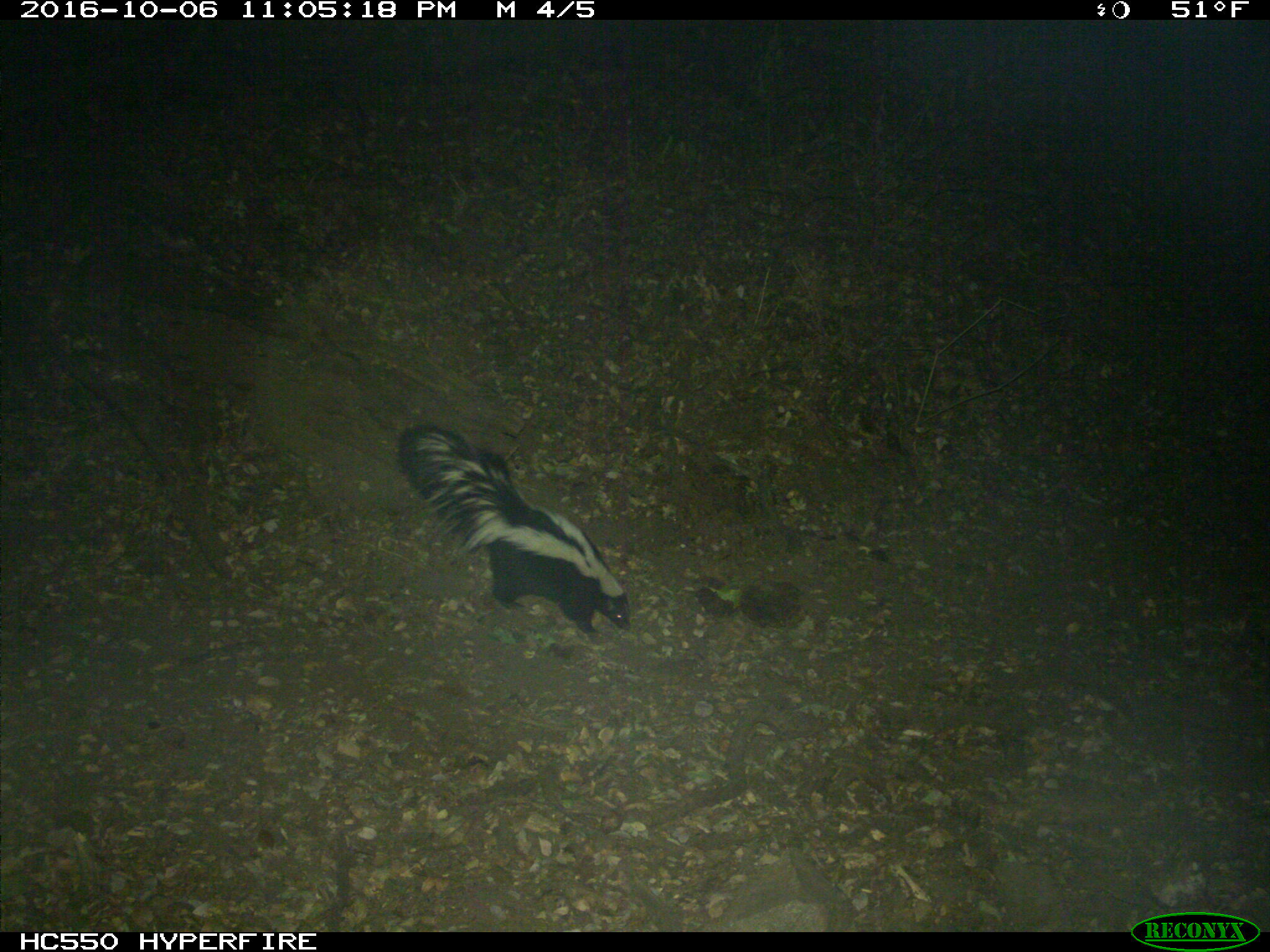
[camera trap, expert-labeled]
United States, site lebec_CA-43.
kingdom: Animalia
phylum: Chordata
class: Mammalia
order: Carnivora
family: Mephitidae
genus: Mephitis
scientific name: Mephitis mephitis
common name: striped skunk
Mephitis mephitis (striped skunk).